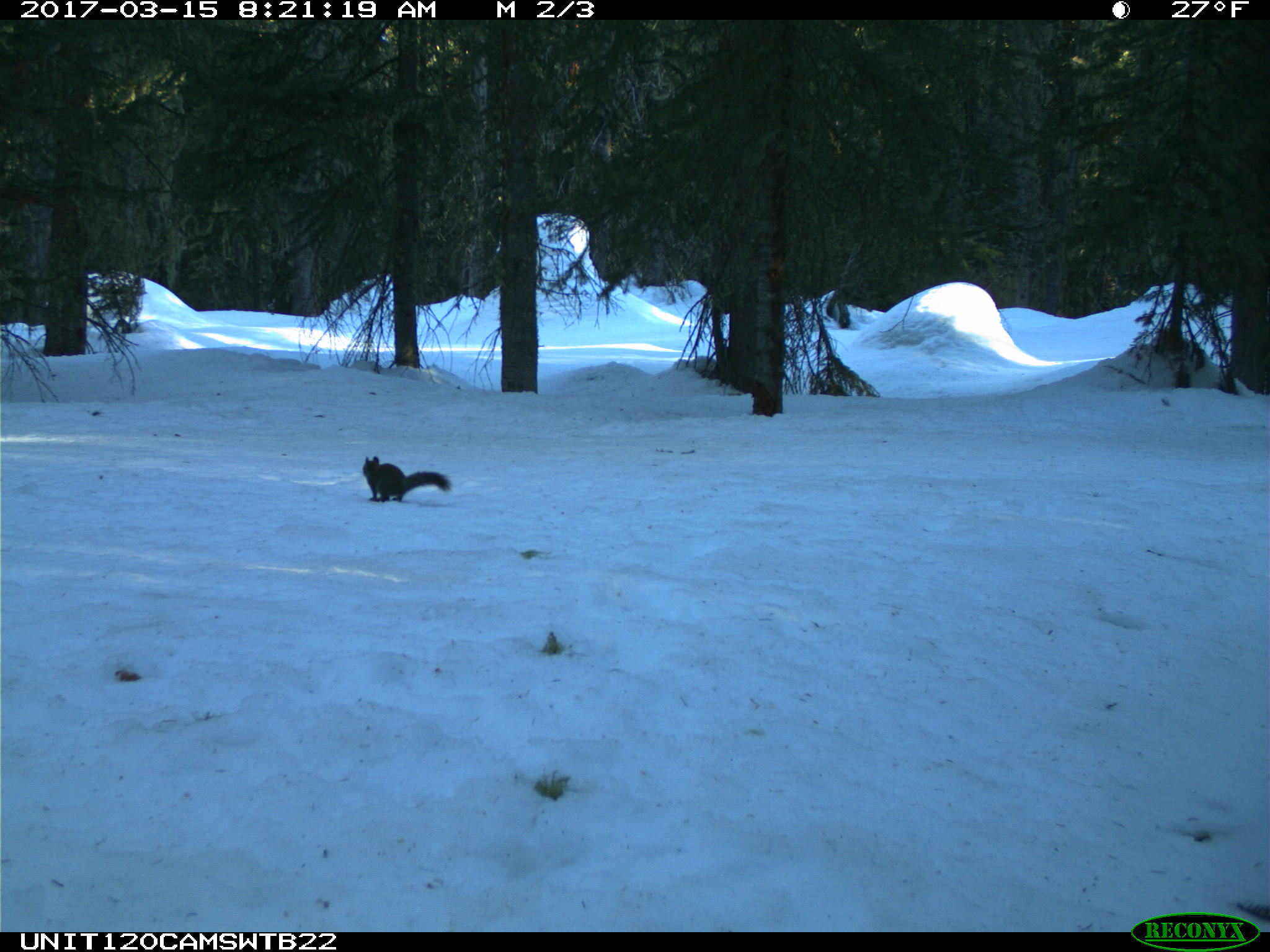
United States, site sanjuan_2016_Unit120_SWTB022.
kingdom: Animalia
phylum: Chordata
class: Mammalia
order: Rodentia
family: Sciuridae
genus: Tamiasciurus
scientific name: Tamiasciurus hudsonicus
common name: american red squirrel